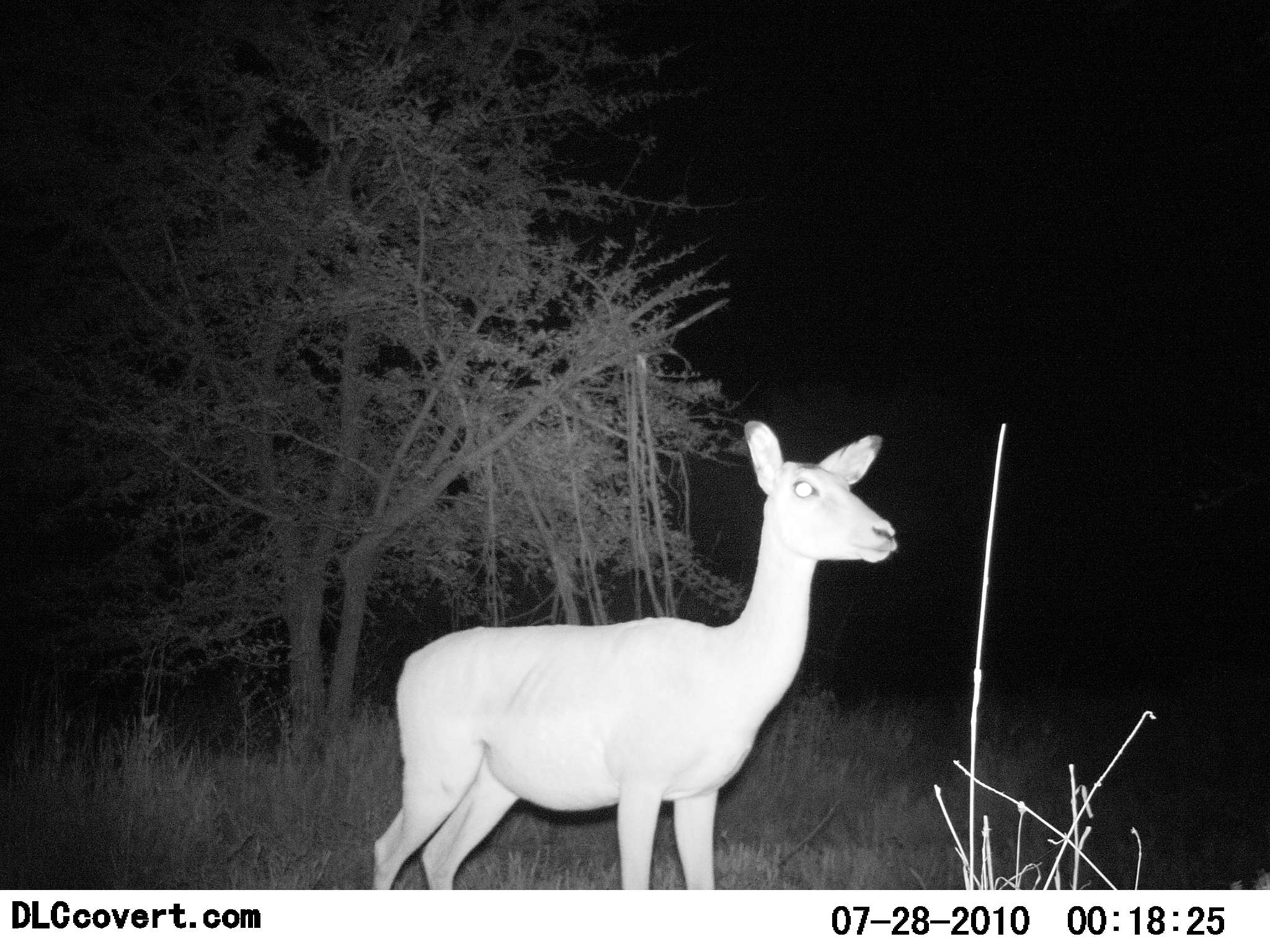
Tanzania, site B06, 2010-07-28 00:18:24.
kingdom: Animalia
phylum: Chordata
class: Mammalia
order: Artiodactyla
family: Bovidae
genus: Redunca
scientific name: Redunca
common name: reedbuck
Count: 1.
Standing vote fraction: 100%.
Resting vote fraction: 0%.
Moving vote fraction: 0%.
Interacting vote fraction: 0%.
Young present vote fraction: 0%.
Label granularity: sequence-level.